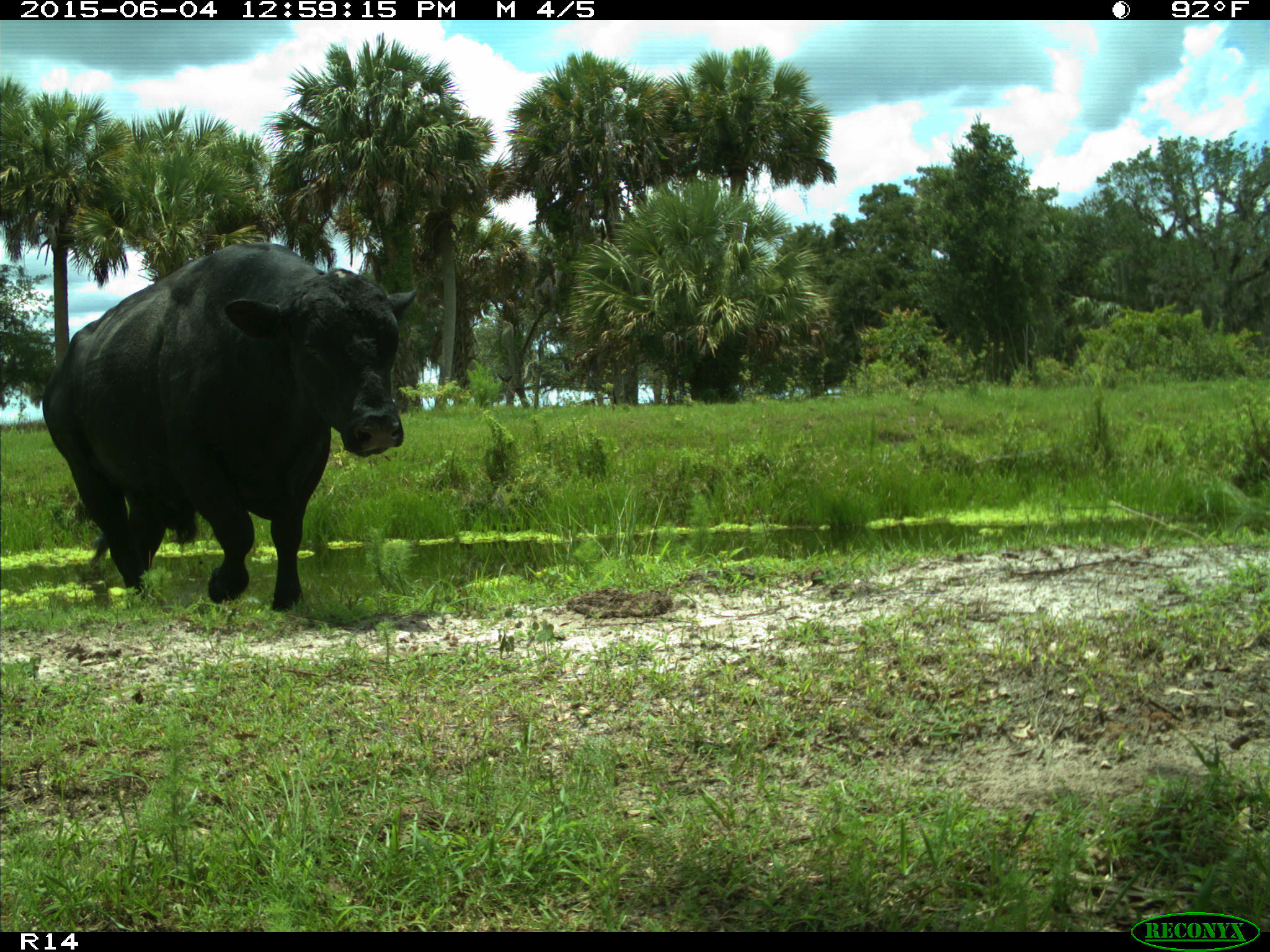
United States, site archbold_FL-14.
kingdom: Animalia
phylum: Chordata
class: Mammalia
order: Artiodactyla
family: Bovidae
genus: Bos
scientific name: Bos taurus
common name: domestic cow